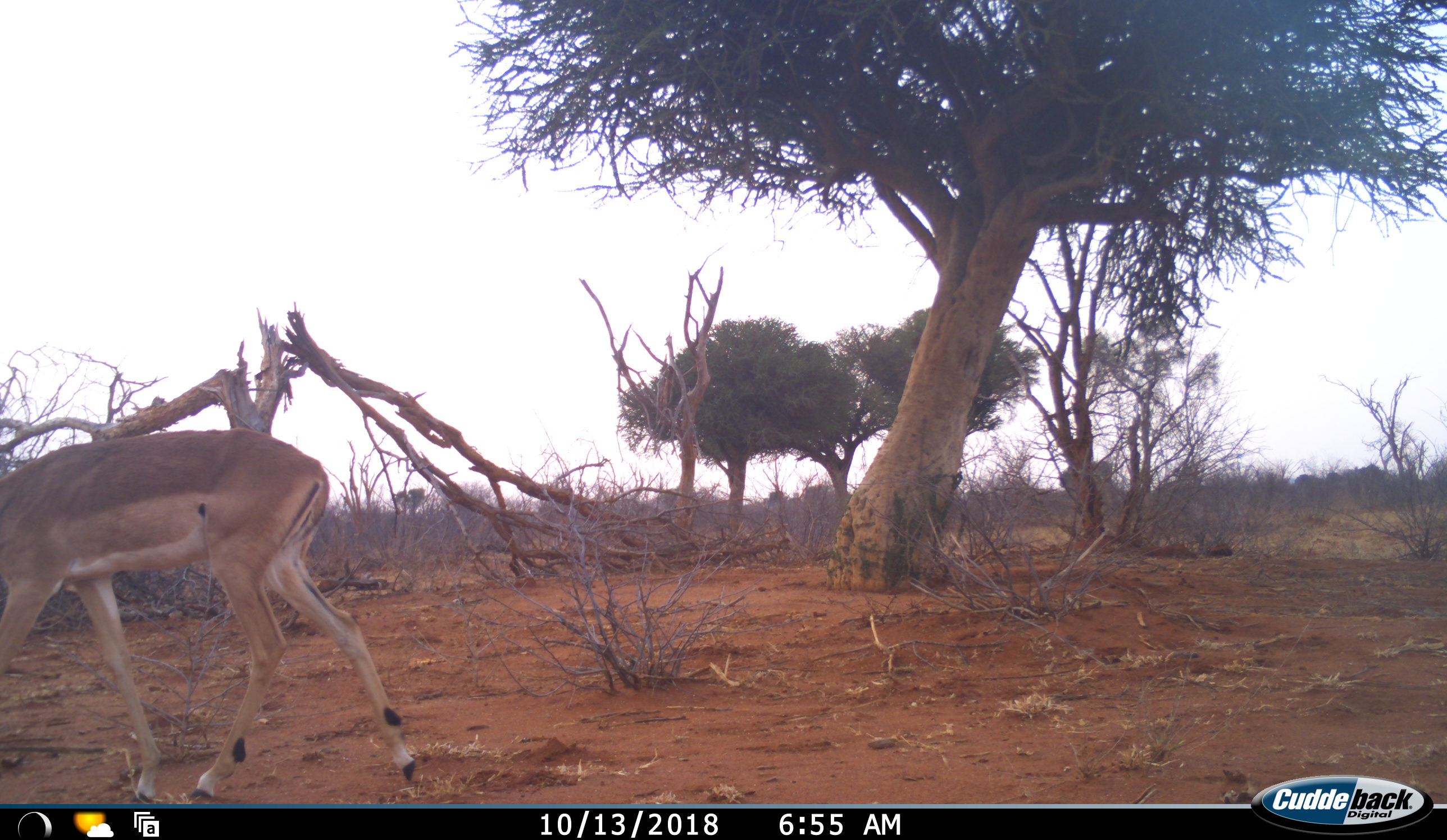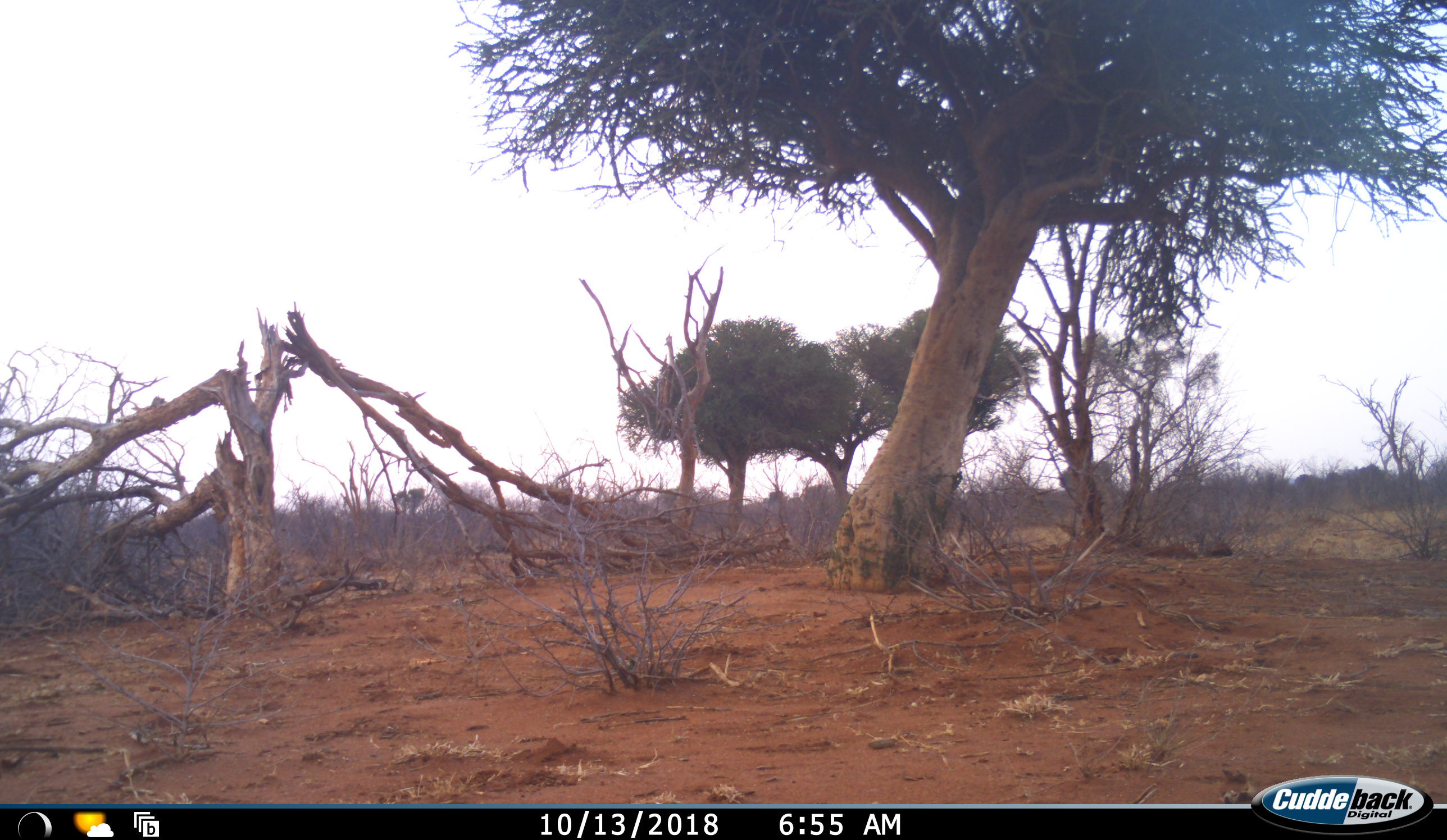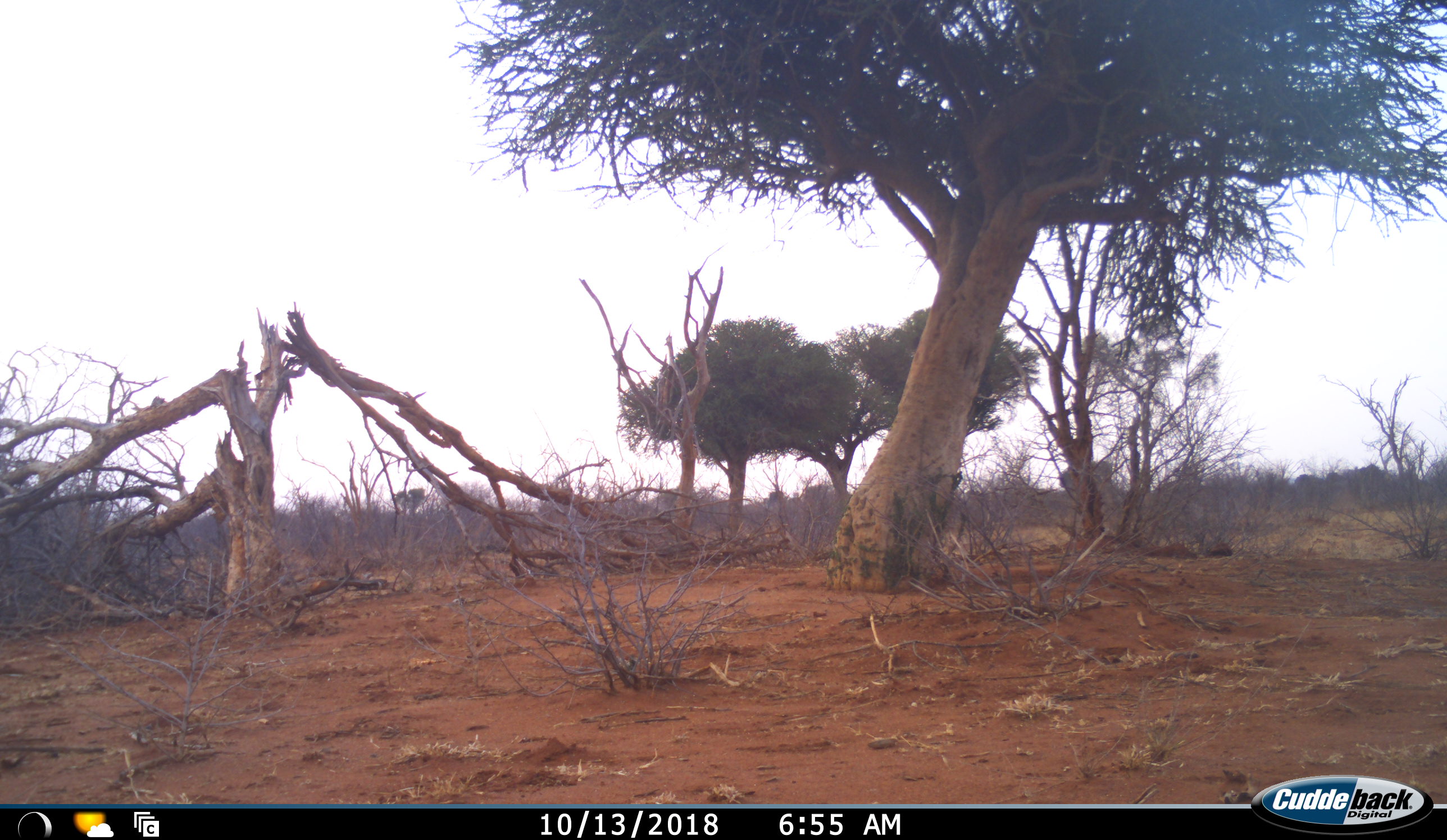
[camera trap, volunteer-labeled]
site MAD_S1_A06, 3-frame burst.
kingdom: Animalia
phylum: Chordata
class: Mammalia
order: Artiodactyla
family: Bovidae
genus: Aepyceros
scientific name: Aepyceros melampus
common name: impala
Impala (Aepyceros melampus), count 1. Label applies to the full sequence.